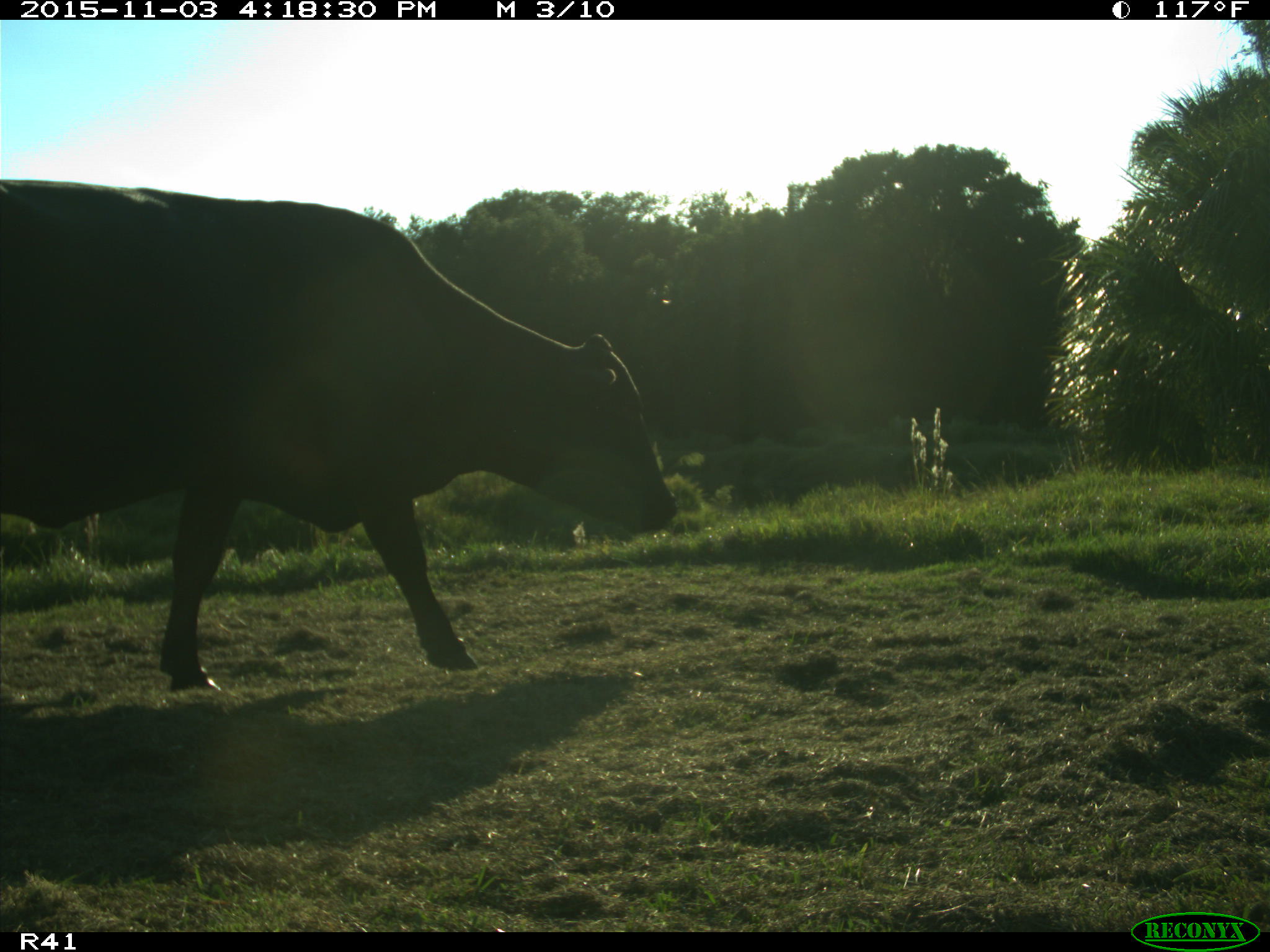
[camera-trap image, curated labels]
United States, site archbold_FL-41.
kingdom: Animalia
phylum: Chordata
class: Mammalia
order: Artiodactyla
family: Bovidae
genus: Bos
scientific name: Bos taurus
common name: domestic cow